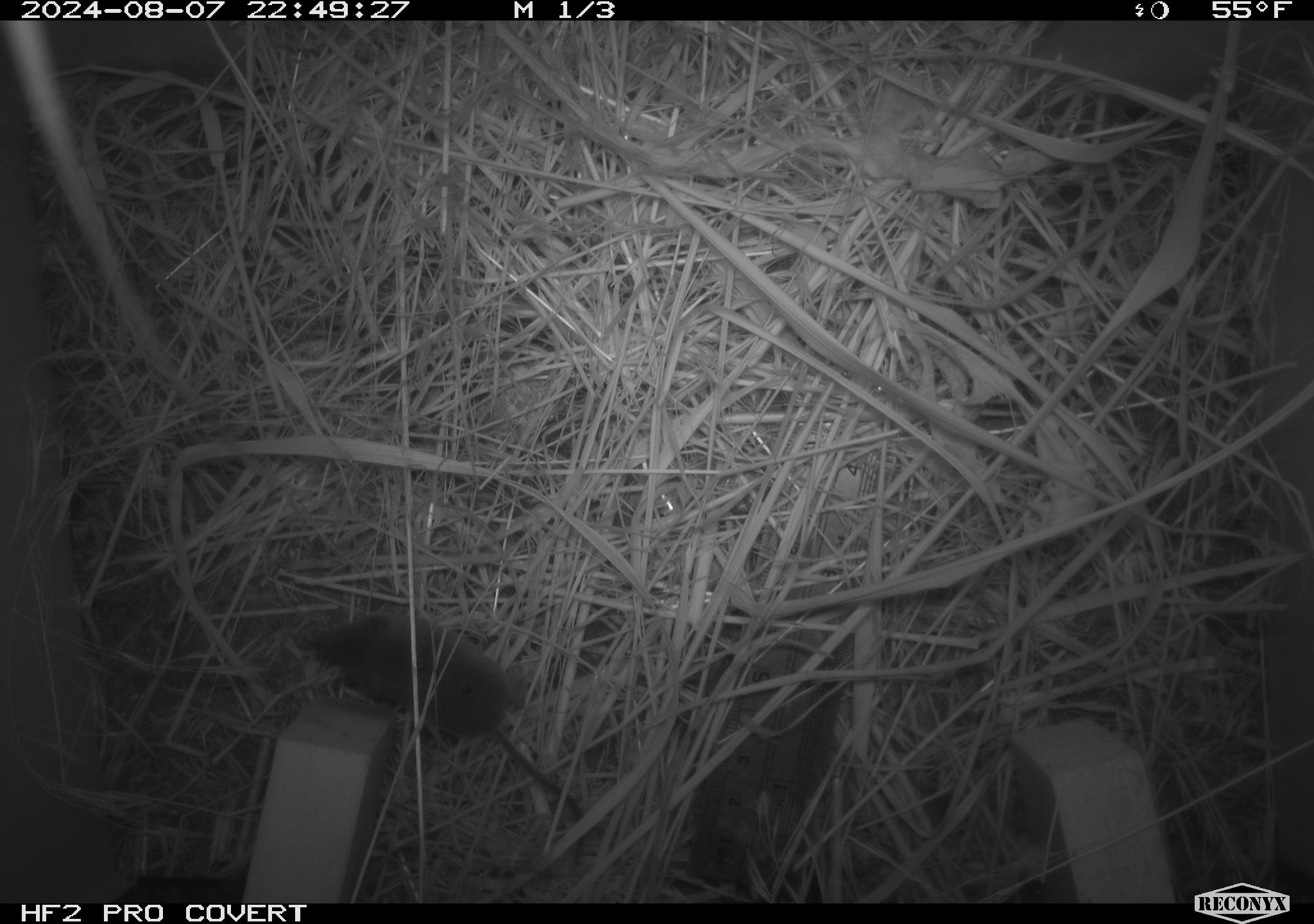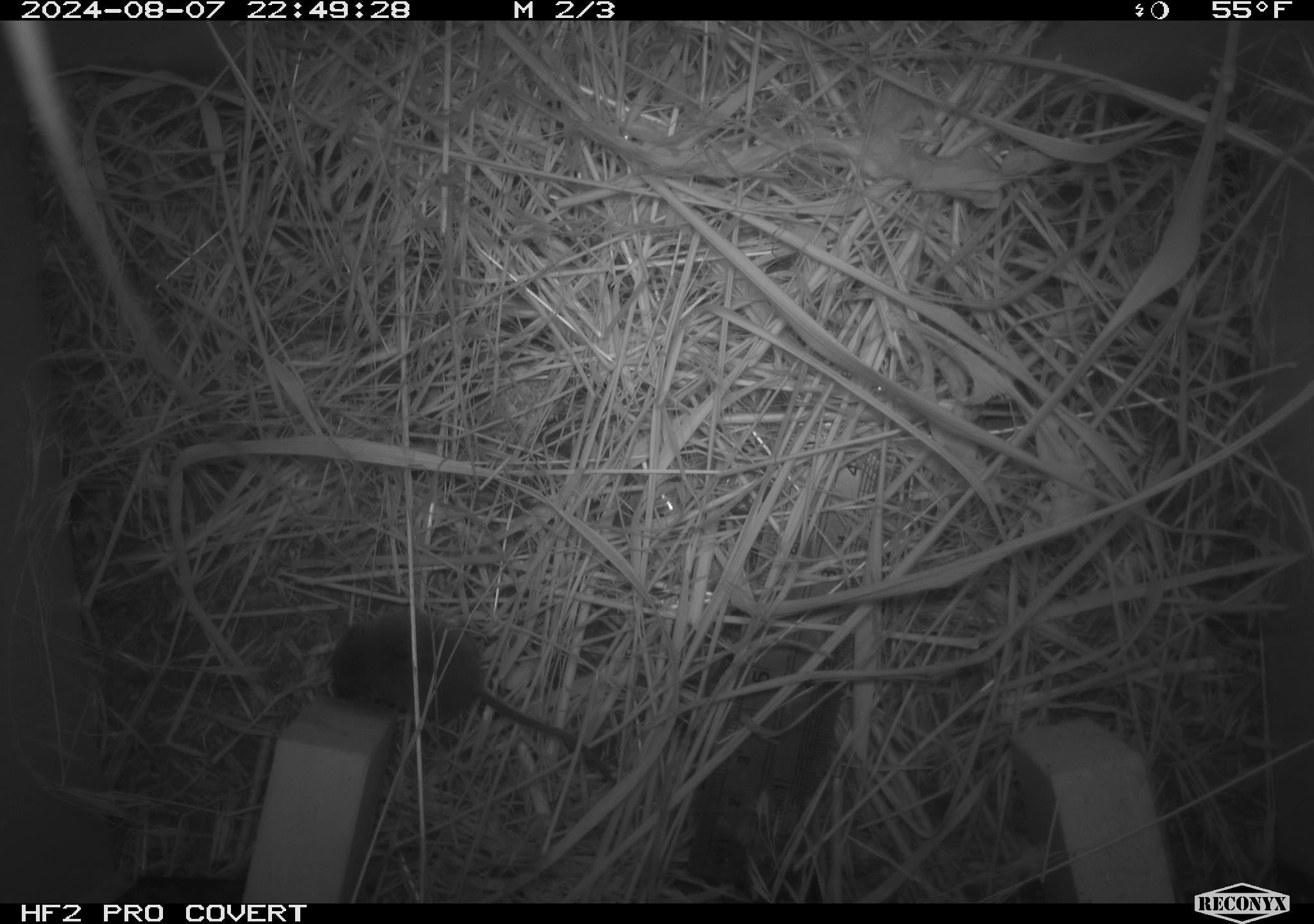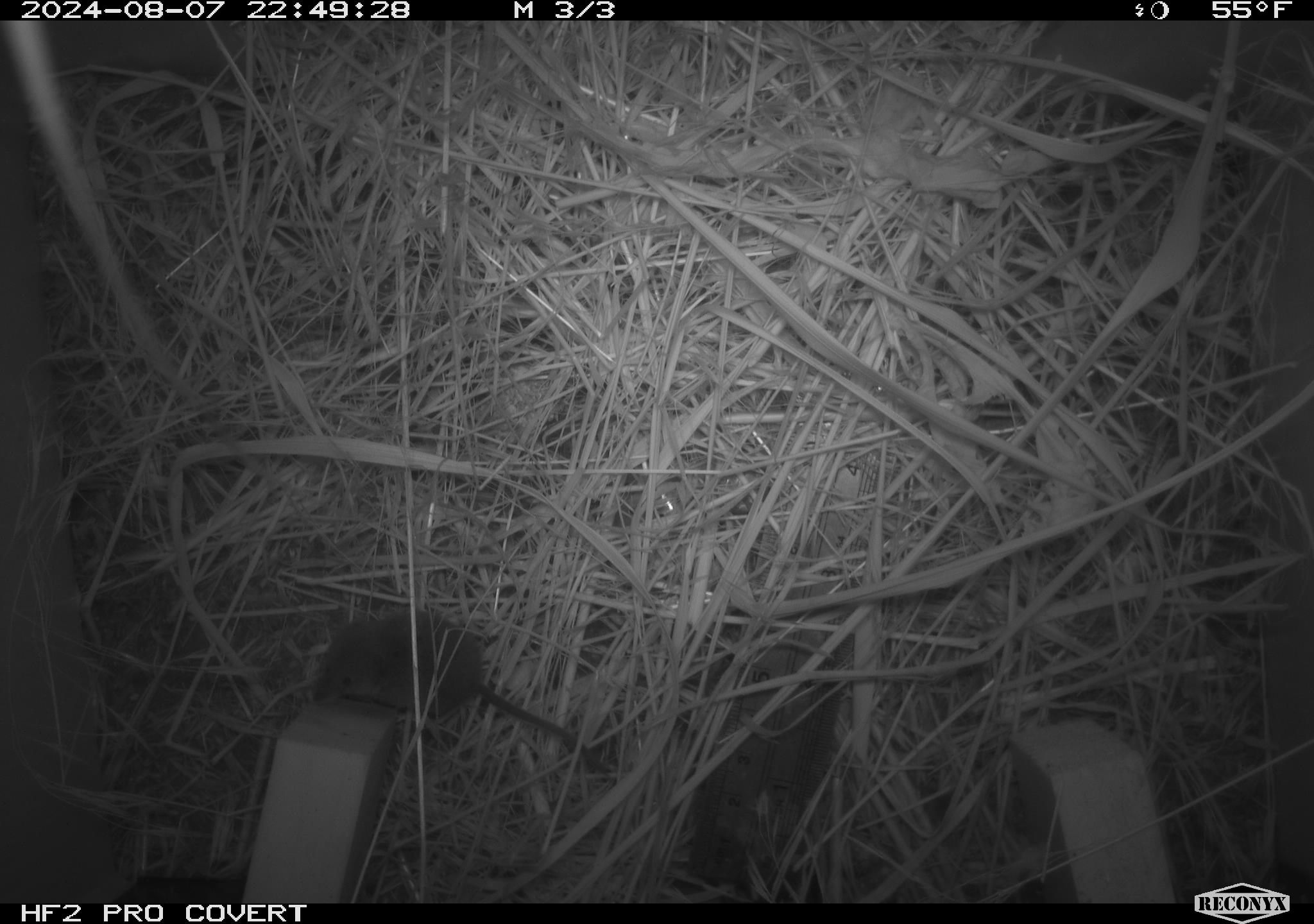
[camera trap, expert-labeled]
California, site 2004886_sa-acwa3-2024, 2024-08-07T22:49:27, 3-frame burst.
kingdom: Animalia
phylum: Chordata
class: Mammalia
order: Eulipotyphla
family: Soricidae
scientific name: Soricidae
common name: shrews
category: soricidae family